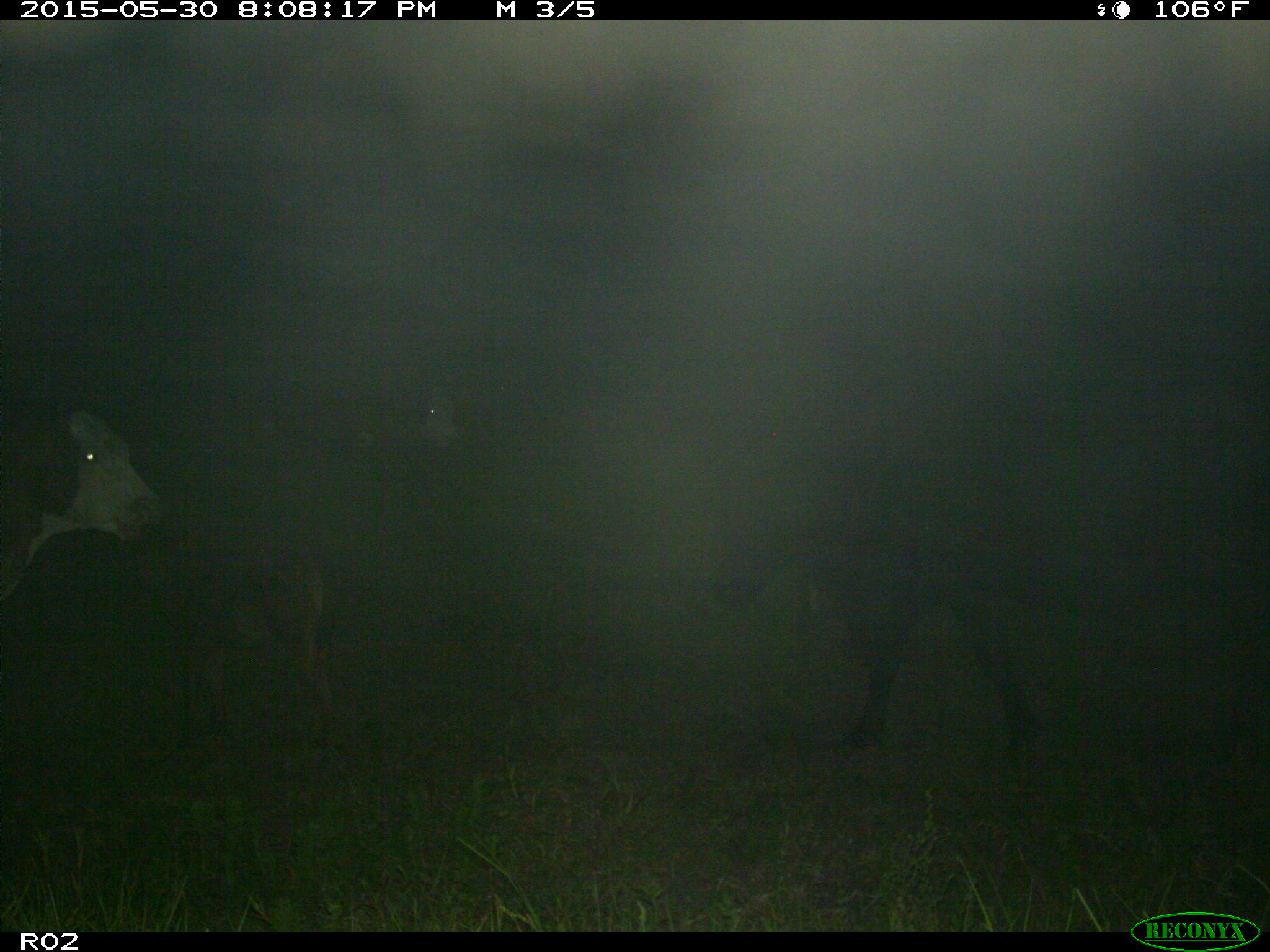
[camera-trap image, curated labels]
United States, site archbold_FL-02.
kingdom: Animalia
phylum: Chordata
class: Mammalia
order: Artiodactyla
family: Bovidae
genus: Bos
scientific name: Bos taurus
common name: domestic cow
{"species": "Bos taurus (domestic cow)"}